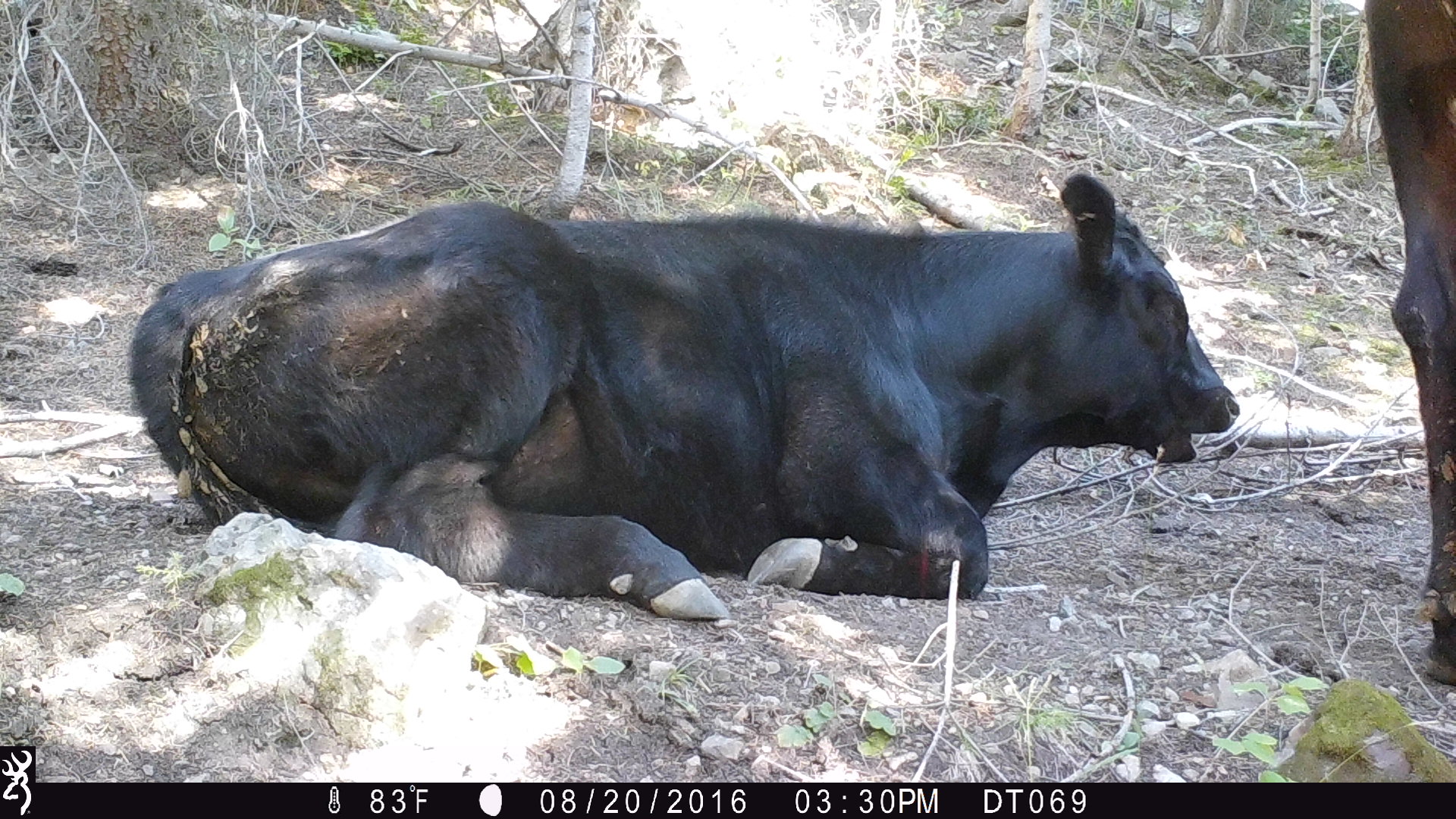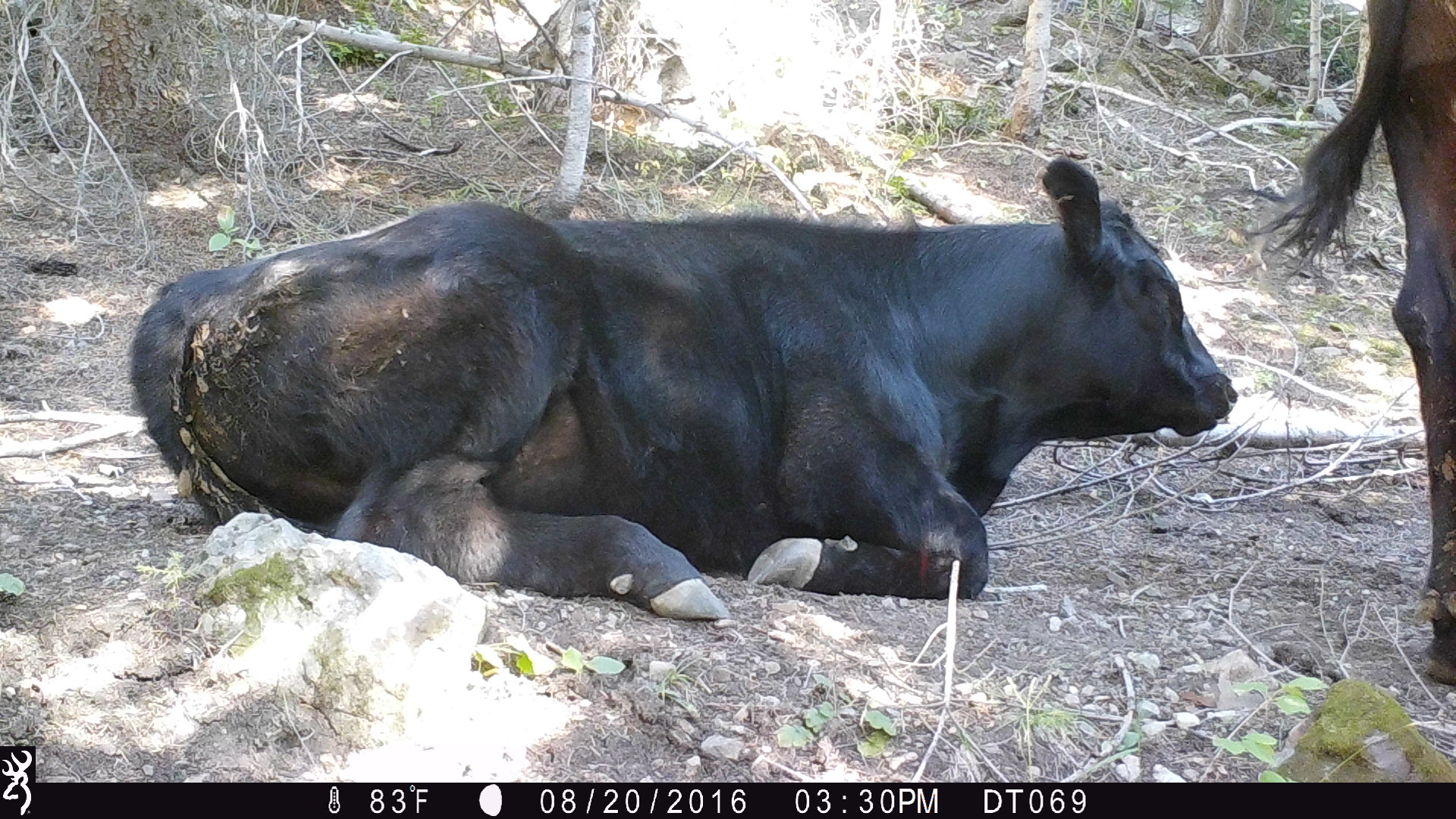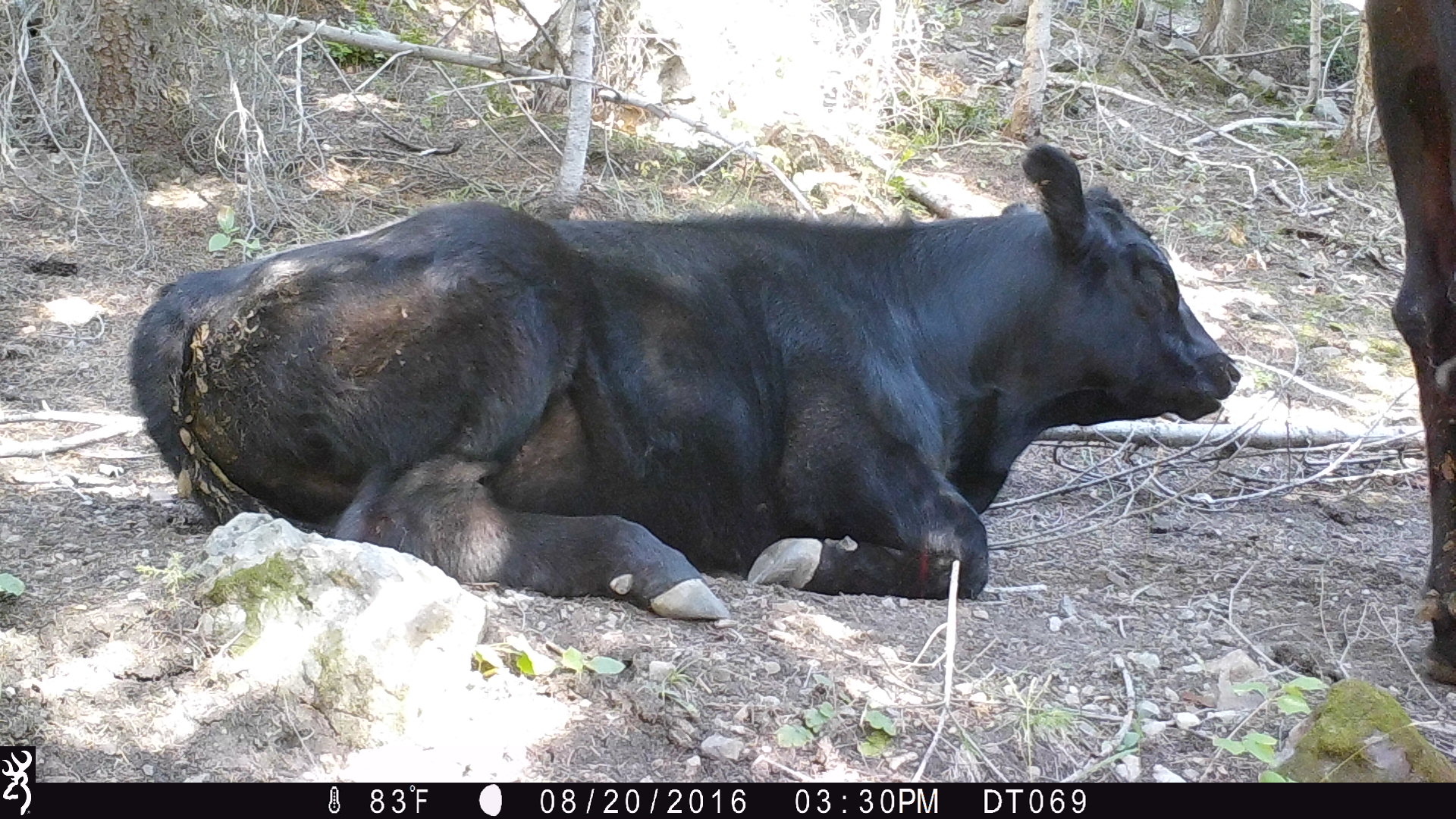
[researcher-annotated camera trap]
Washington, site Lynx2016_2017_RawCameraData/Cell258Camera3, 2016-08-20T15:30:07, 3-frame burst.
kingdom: Animalia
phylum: Chordata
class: Mammalia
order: Artiodactyla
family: Bovidae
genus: Bos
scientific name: Bos taurus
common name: domestic cattle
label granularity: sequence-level